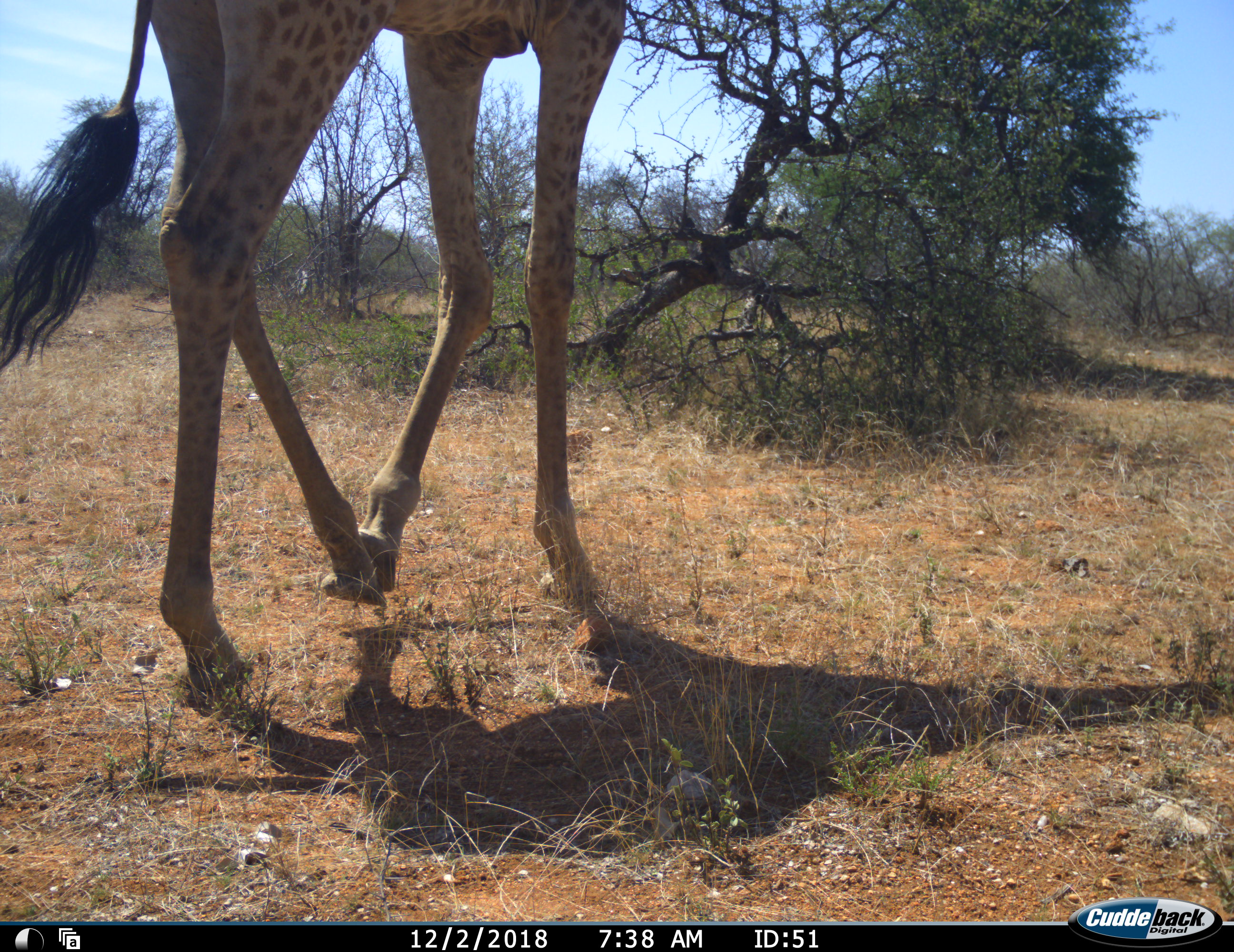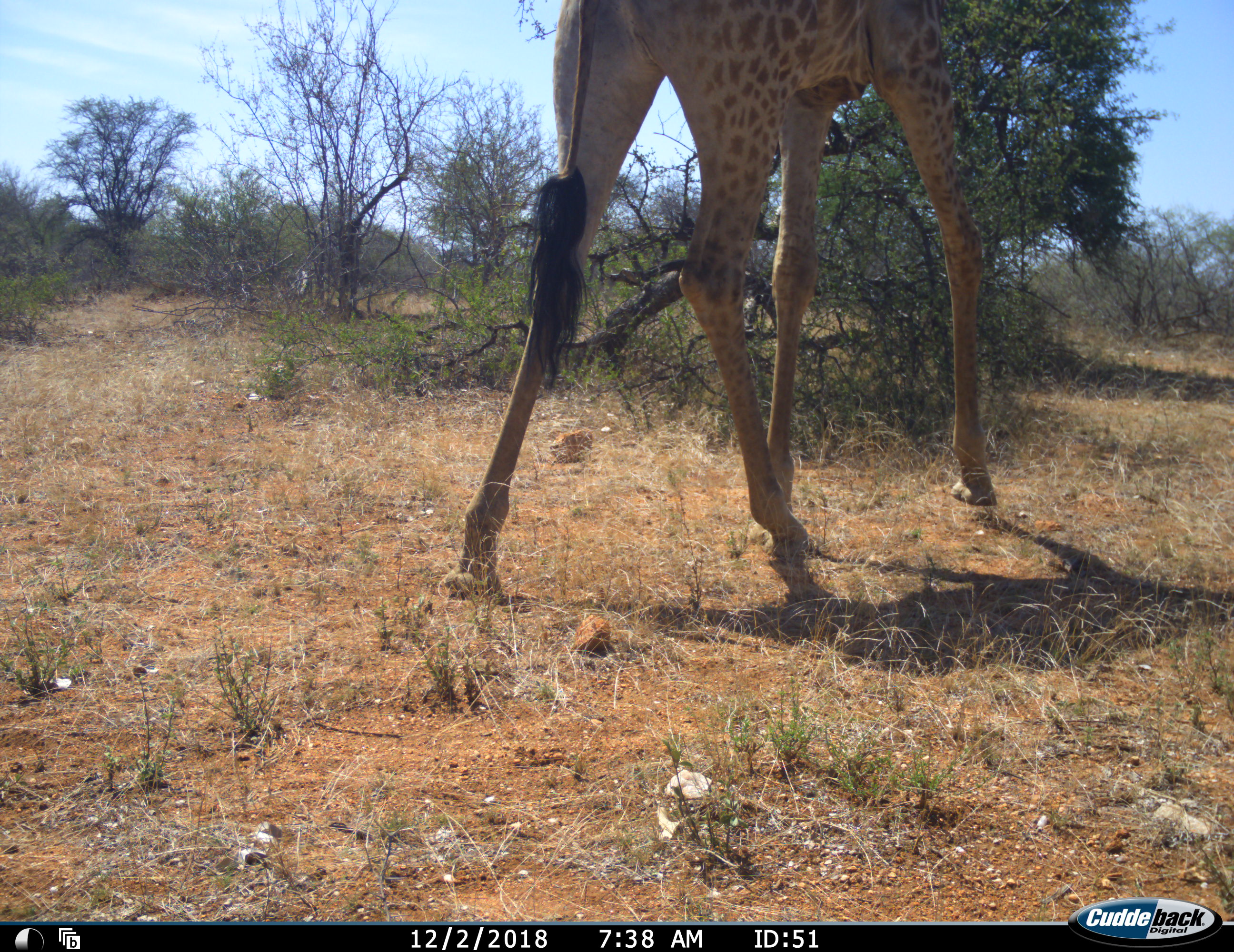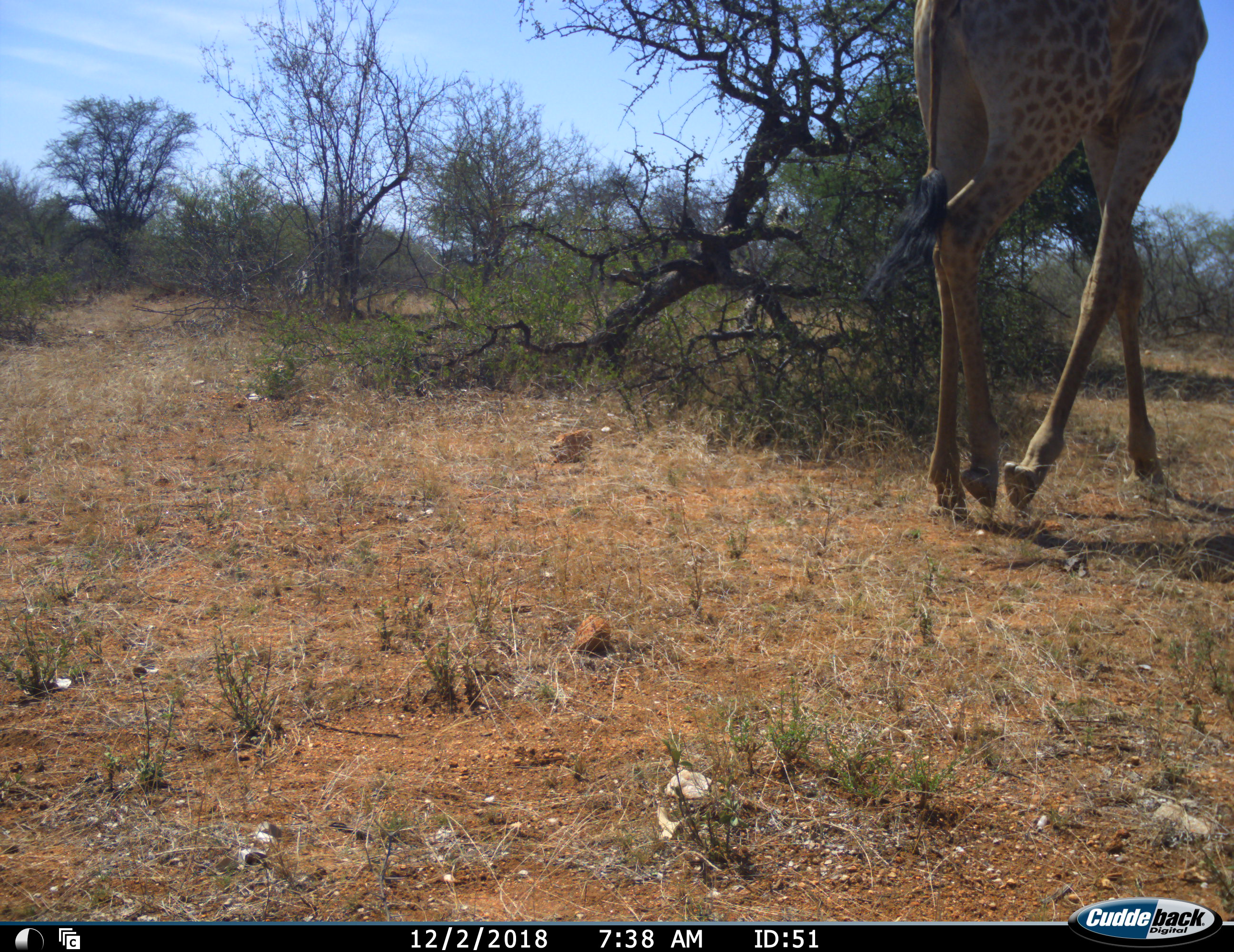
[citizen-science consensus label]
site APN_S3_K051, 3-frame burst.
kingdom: Animalia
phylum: Chordata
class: Mammalia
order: Artiodactyla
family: Giraffidae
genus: Giraffa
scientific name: Giraffa camelopardalis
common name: giraffe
Giraffe (Giraffa camelopardalis), count 1. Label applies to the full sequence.